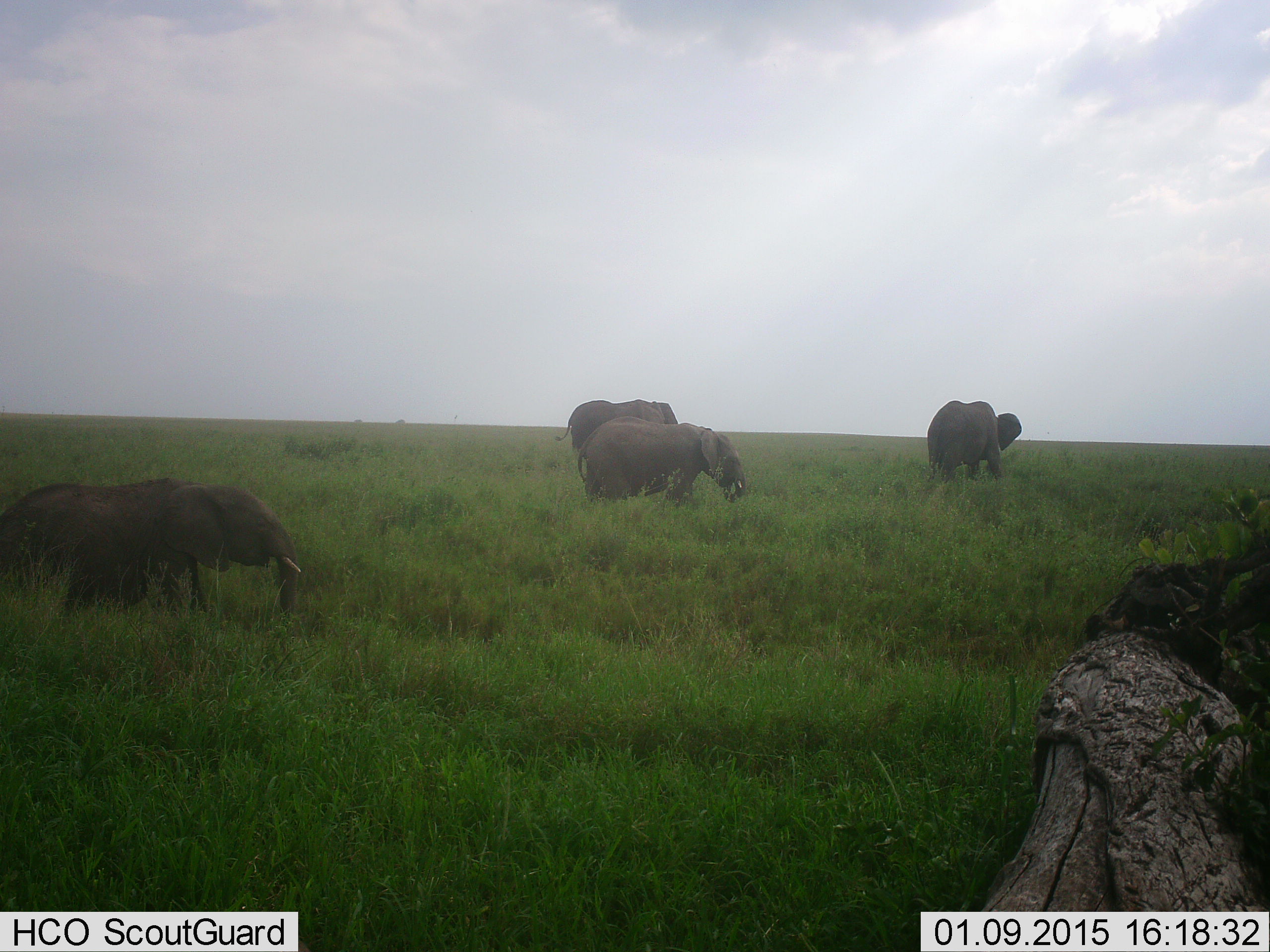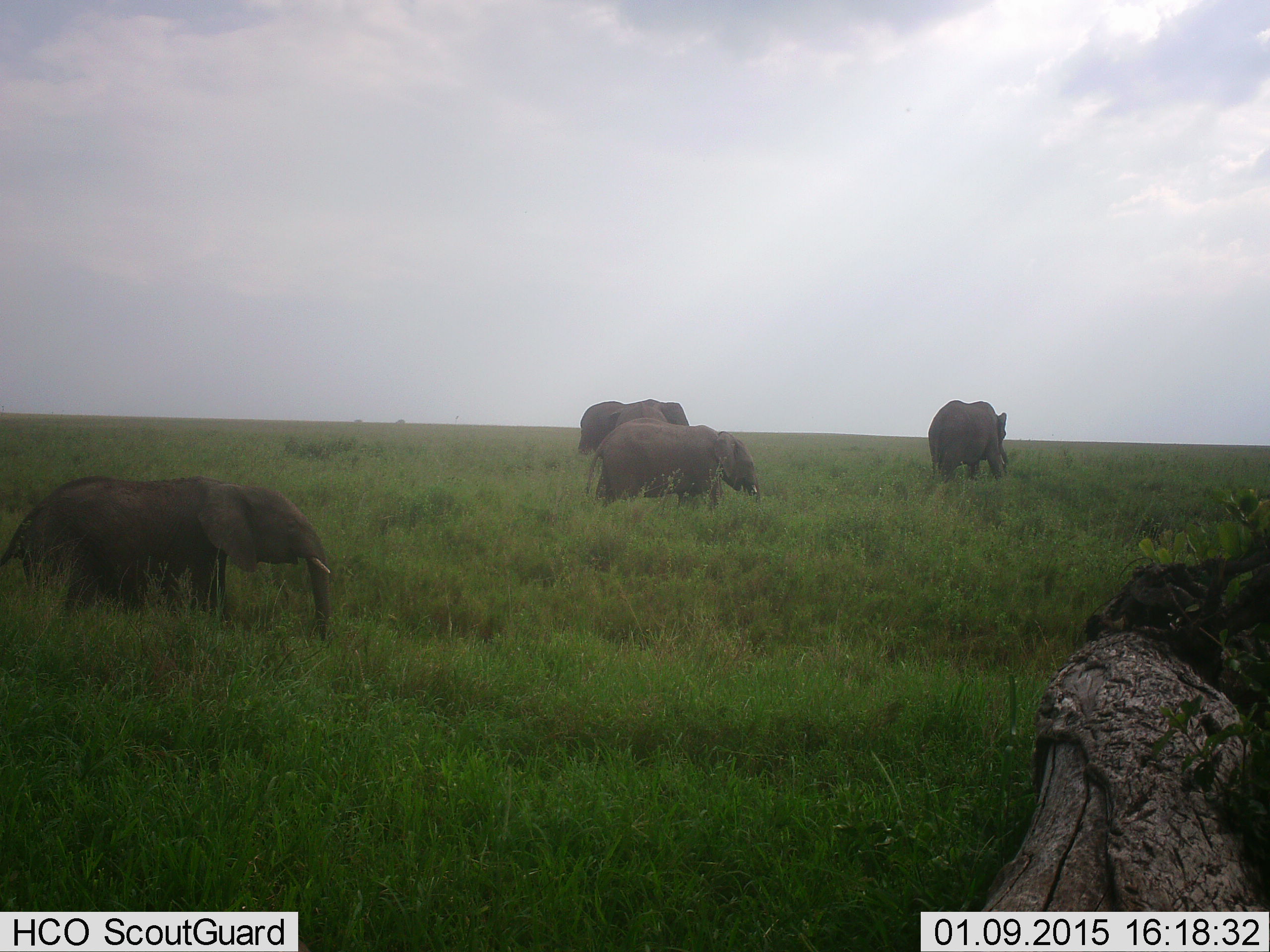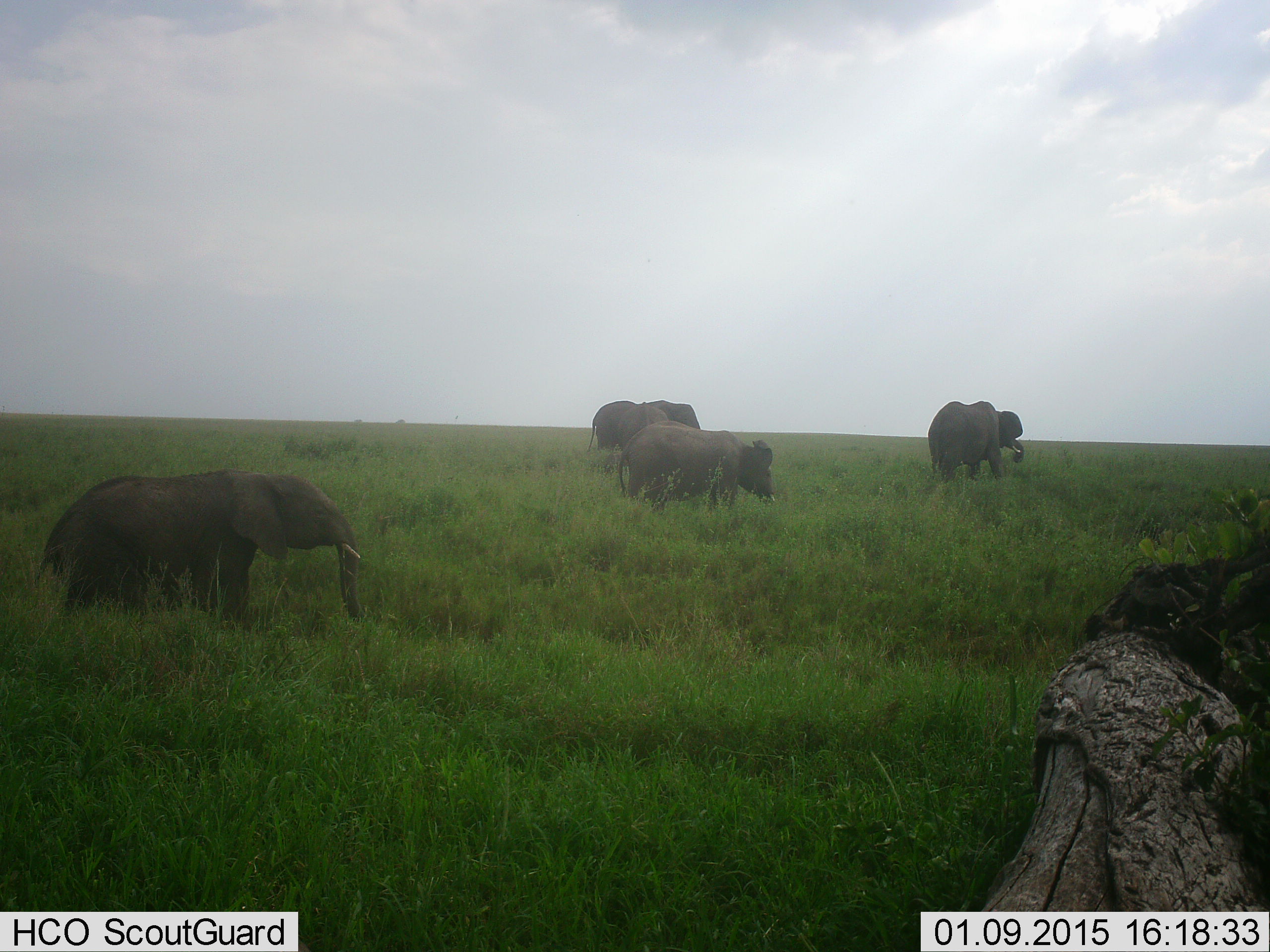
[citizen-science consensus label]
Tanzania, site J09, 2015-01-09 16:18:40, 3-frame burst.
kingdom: Animalia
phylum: Chordata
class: Mammalia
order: Proboscidea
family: Elephantidae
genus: Loxodonta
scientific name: Loxodonta africana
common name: african bush elephant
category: elephant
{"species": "elephant (african bush elephant) (Loxodonta africana)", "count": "4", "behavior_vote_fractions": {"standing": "30%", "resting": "0%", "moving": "90%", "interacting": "0%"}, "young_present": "10%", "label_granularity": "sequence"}